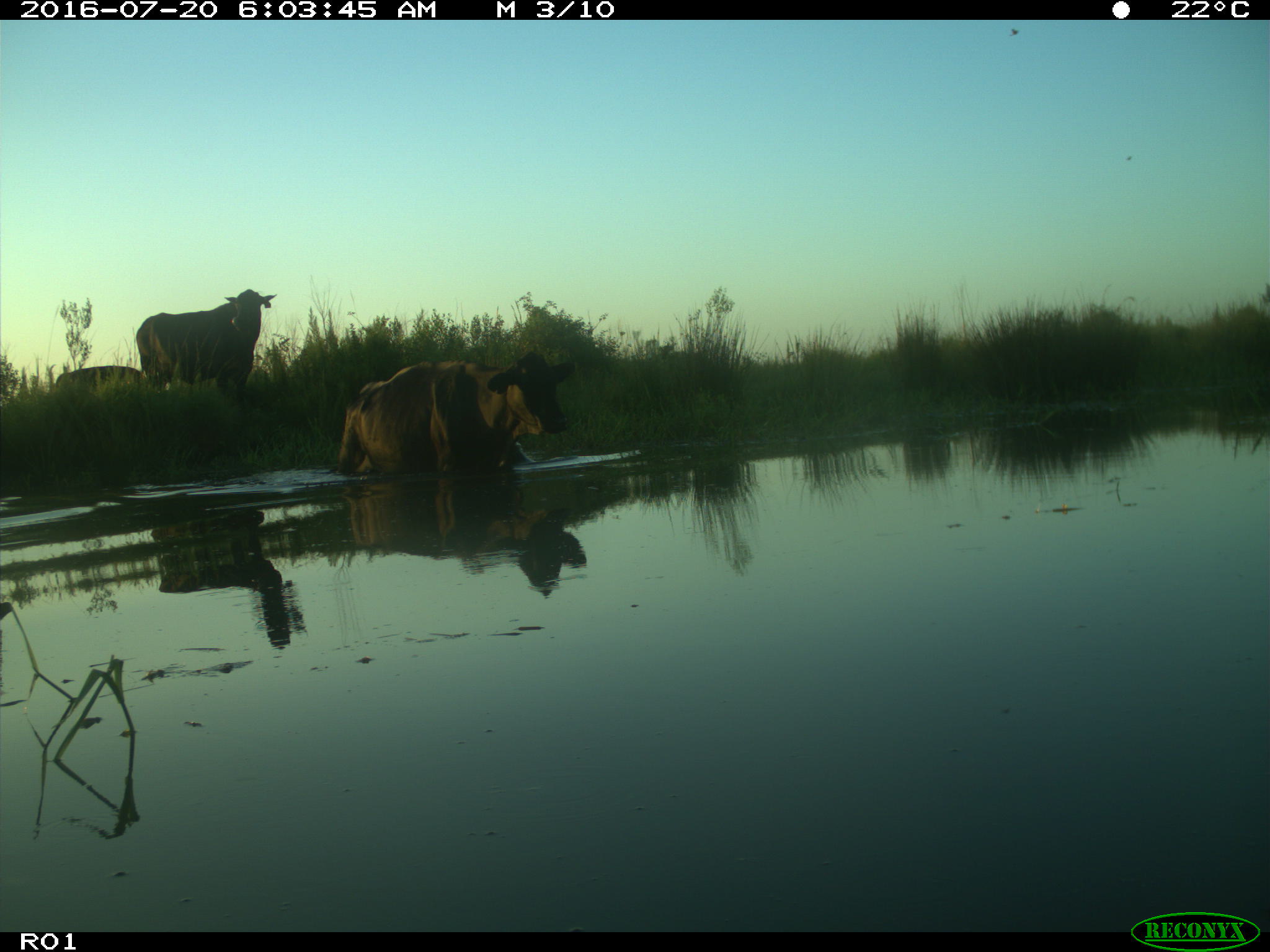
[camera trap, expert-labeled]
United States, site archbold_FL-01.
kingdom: Animalia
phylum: Chordata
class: Mammalia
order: Artiodactyla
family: Bovidae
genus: Bos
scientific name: Bos taurus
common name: domestic cow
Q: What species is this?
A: Bos taurus (domestic cow).